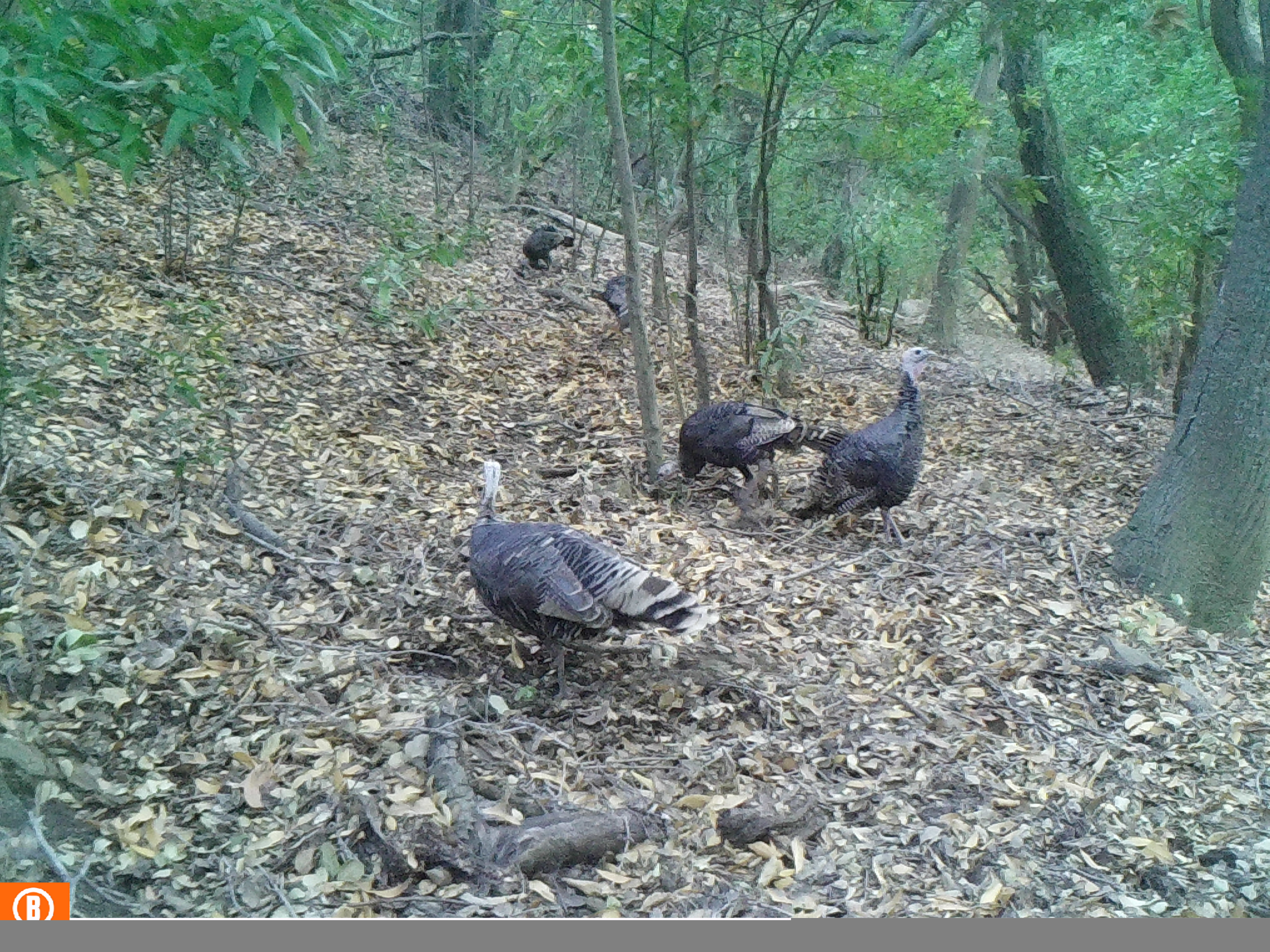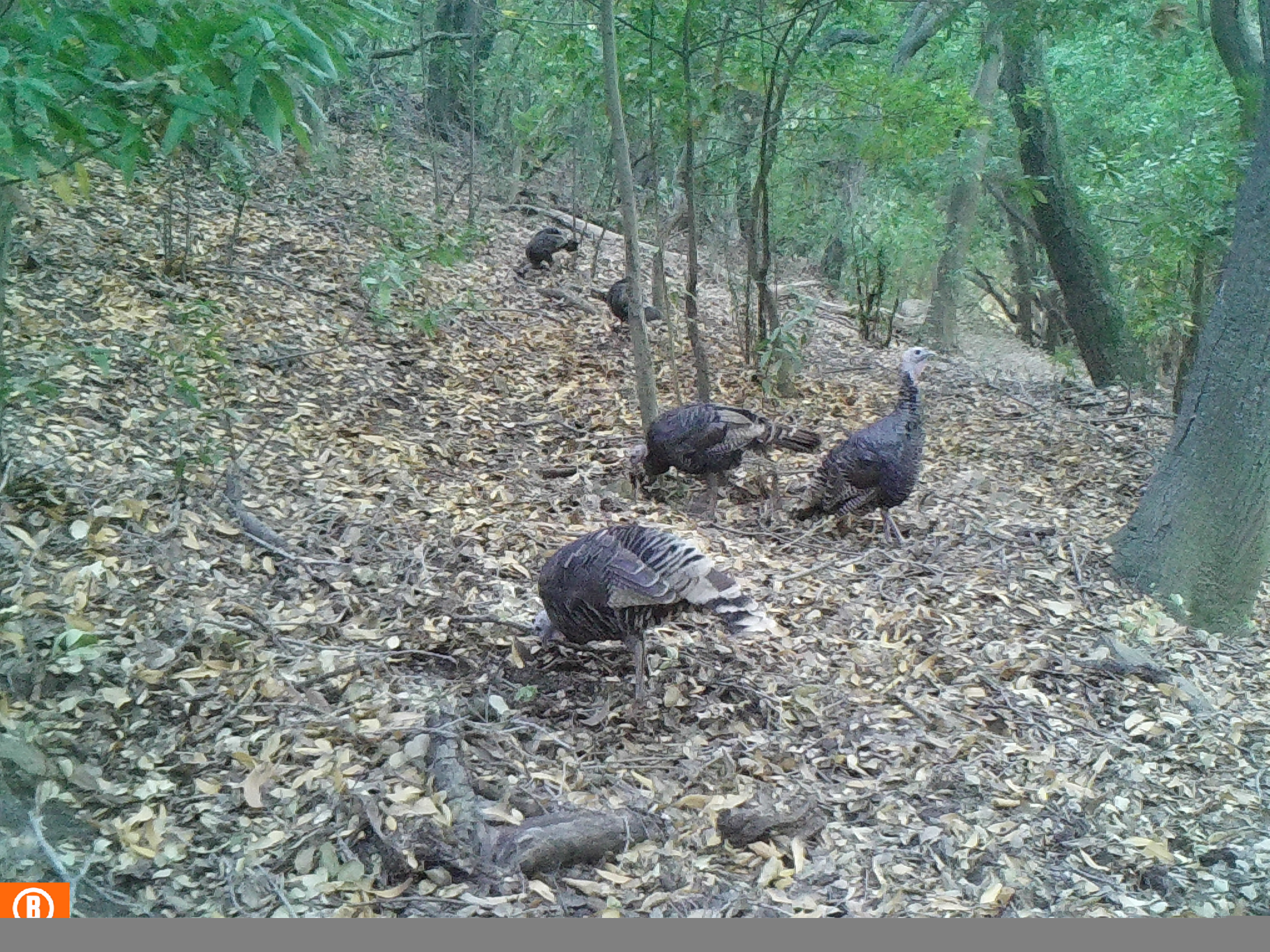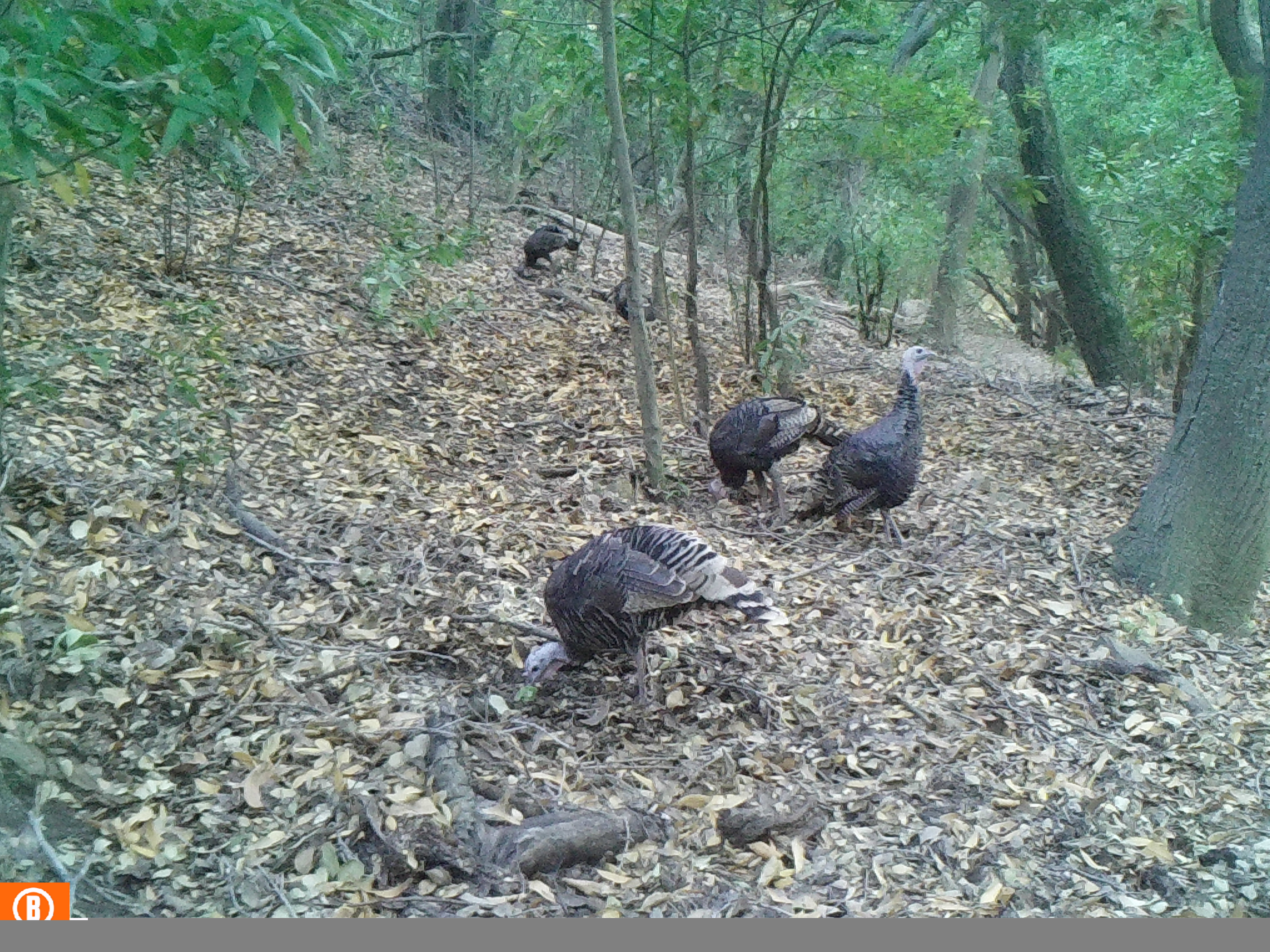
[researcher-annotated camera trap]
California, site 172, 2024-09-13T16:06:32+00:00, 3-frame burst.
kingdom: Animalia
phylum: Chordata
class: Aves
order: Galliformes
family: Phasianidae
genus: Meleagris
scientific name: Meleagris gallopavo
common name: turkey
Turkey (Meleagris gallopavo).